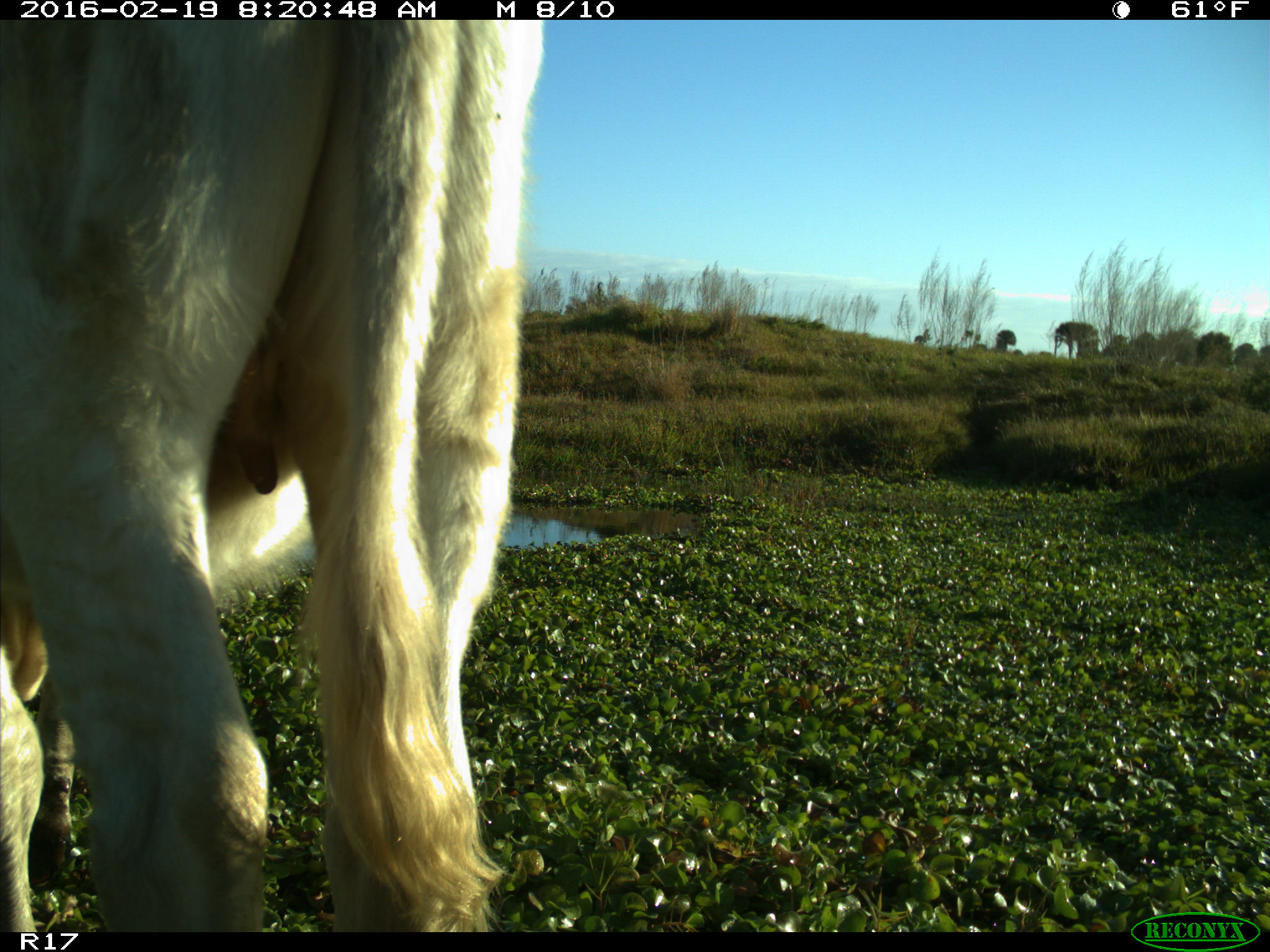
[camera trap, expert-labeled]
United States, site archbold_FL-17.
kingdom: Animalia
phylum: Chordata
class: Mammalia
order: Artiodactyla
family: Bovidae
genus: Bos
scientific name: Bos taurus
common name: domestic cow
Bos taurus (domestic cow).